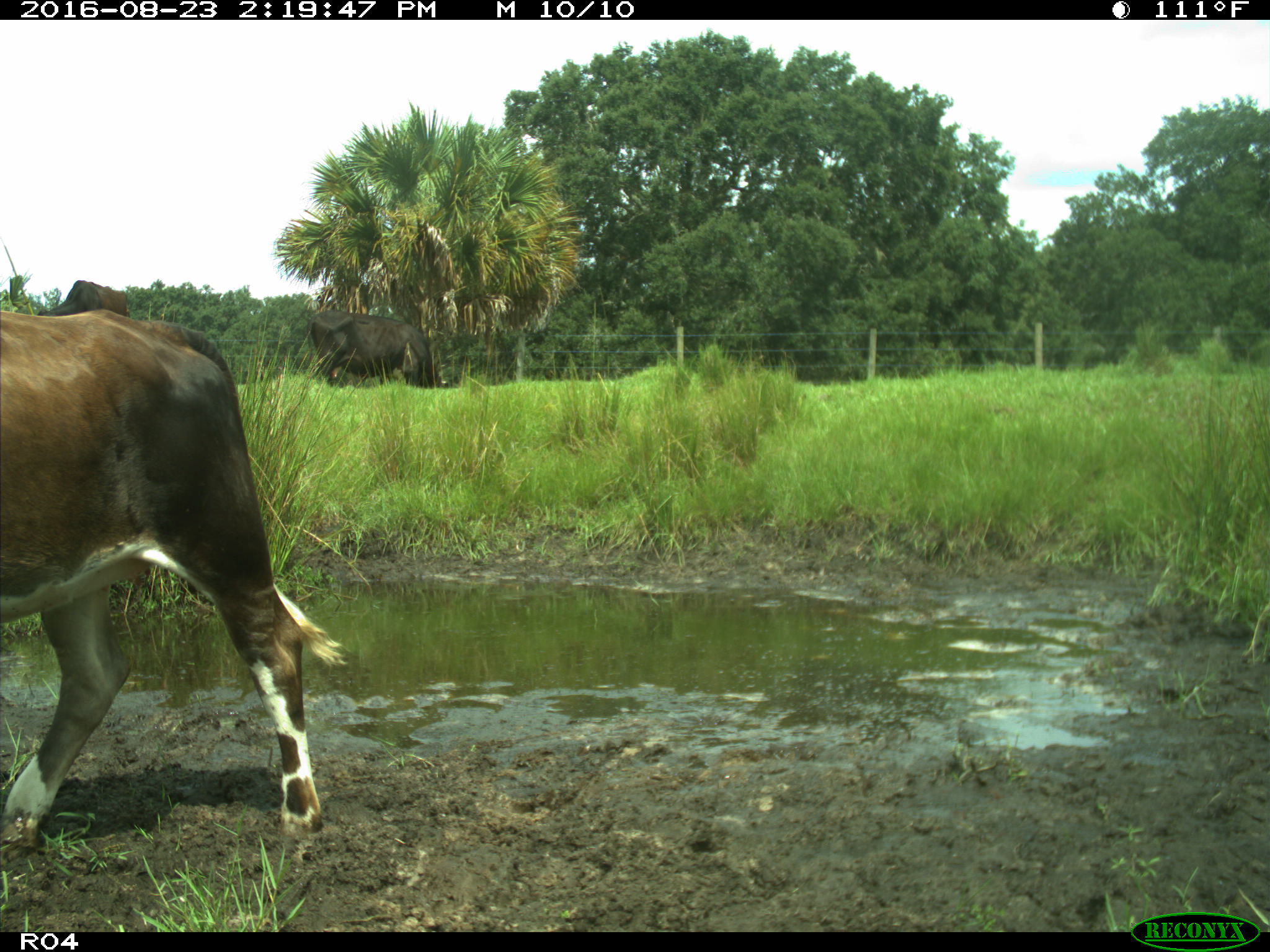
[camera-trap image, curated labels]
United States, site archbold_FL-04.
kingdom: Animalia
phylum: Chordata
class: Mammalia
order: Artiodactyla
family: Bovidae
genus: Bos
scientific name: Bos taurus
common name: domestic cow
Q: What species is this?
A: Bos taurus (domestic cow).